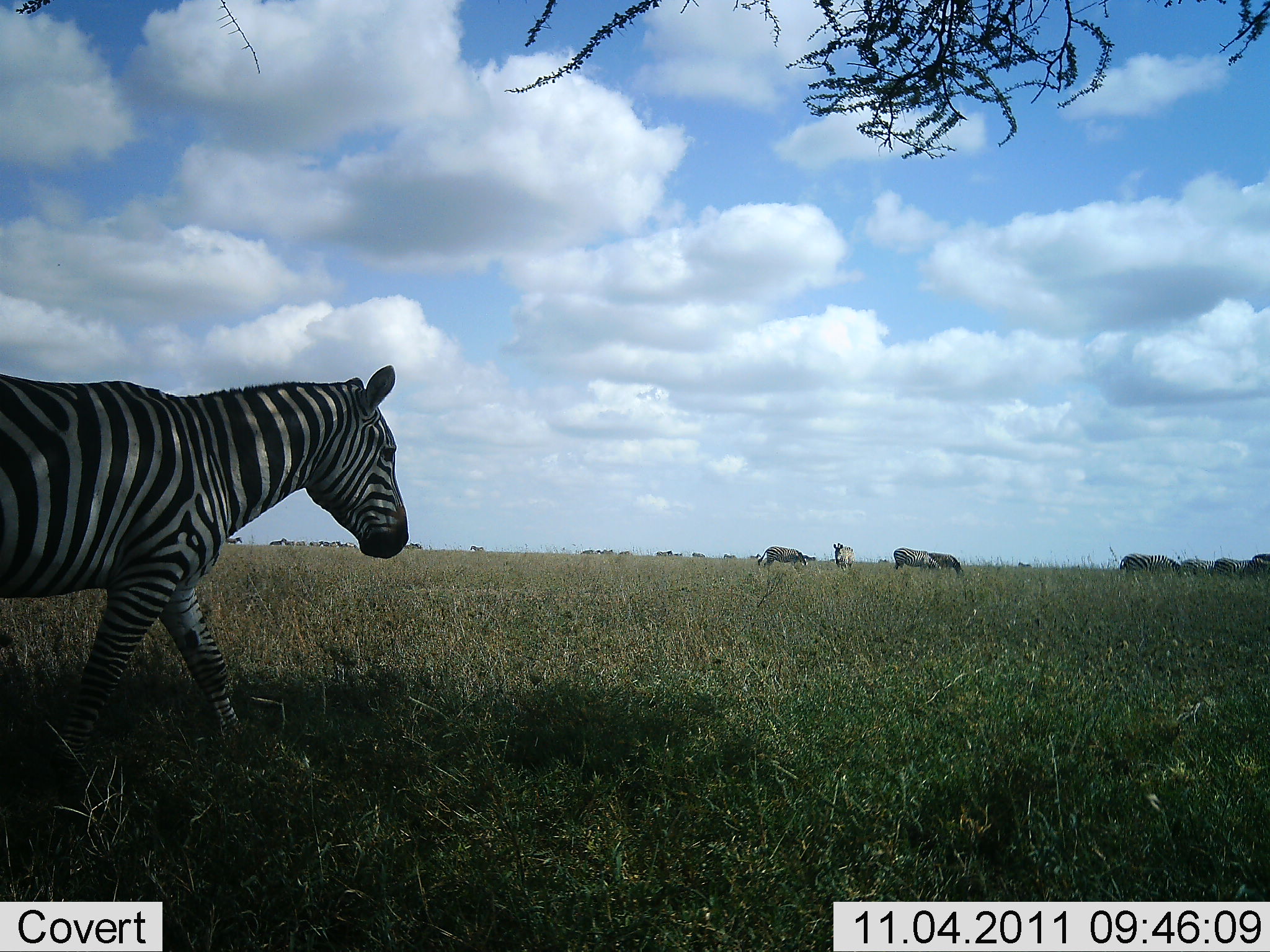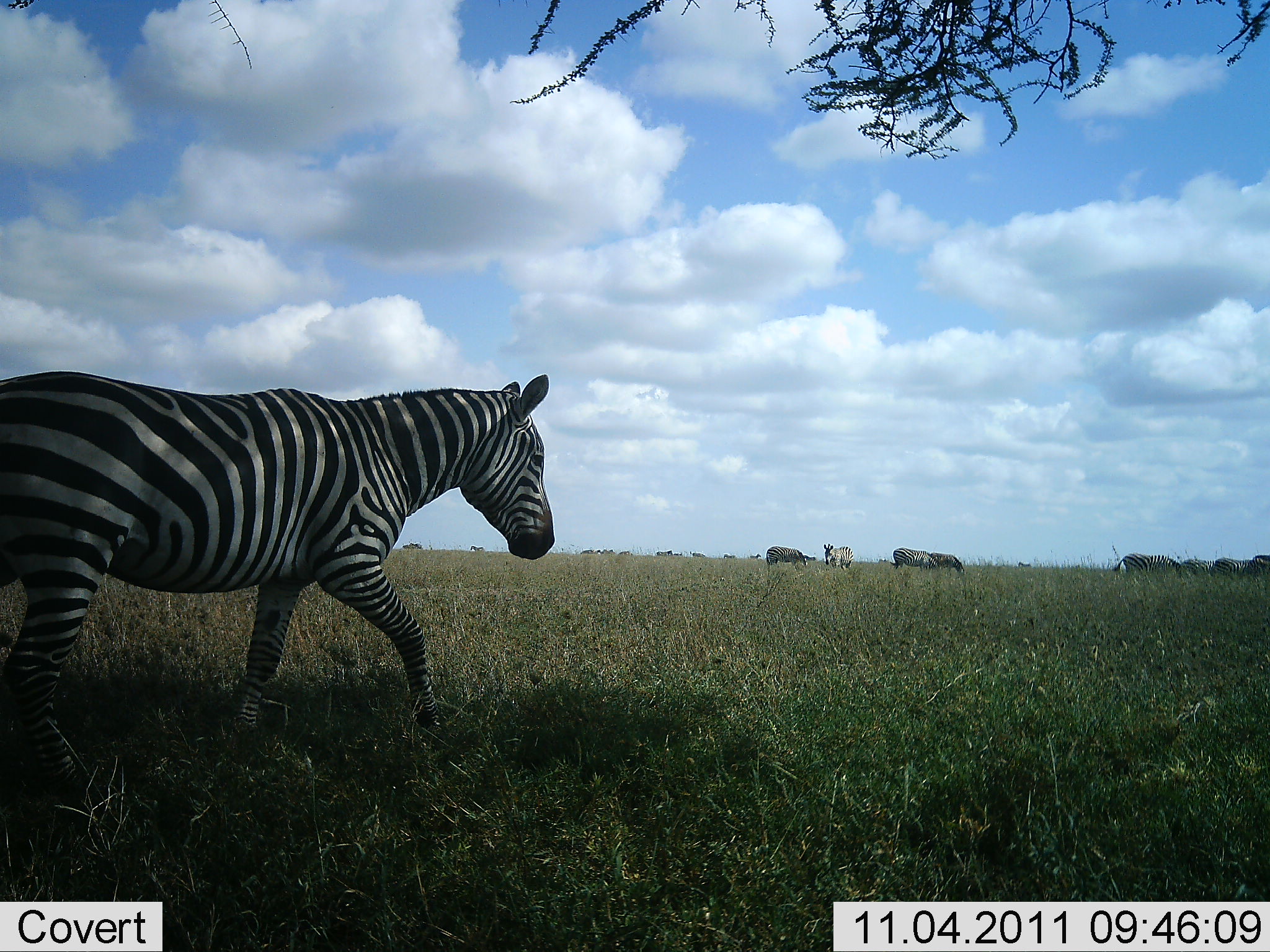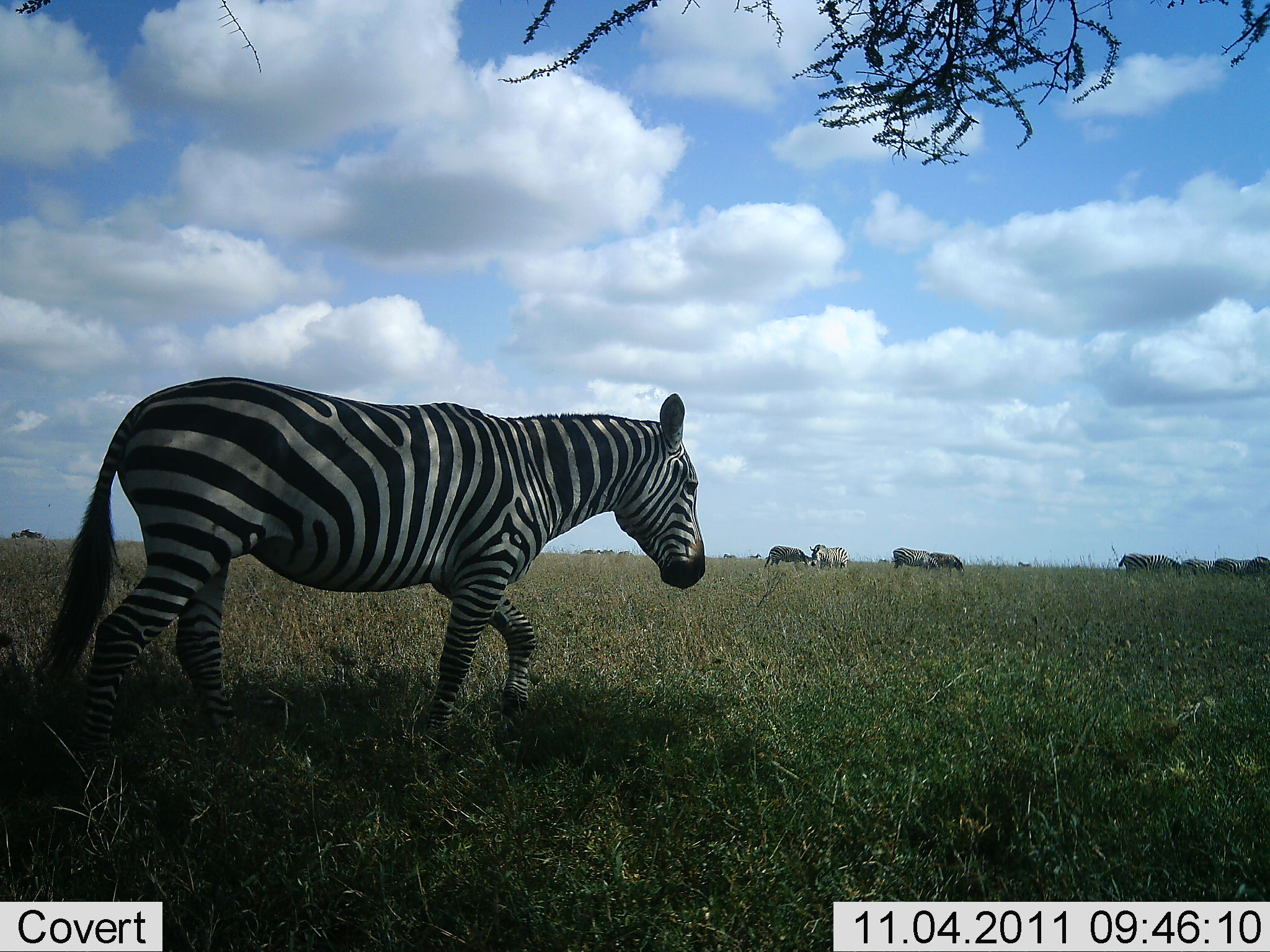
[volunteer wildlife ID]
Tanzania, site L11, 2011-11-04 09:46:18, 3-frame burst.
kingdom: Animalia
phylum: Chordata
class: Mammalia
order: Perissodactyla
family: Equidae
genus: Equus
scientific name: Equus quagga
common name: plains zebra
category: zebra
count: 8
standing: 33%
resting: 0%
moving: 100%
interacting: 0%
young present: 0%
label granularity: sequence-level